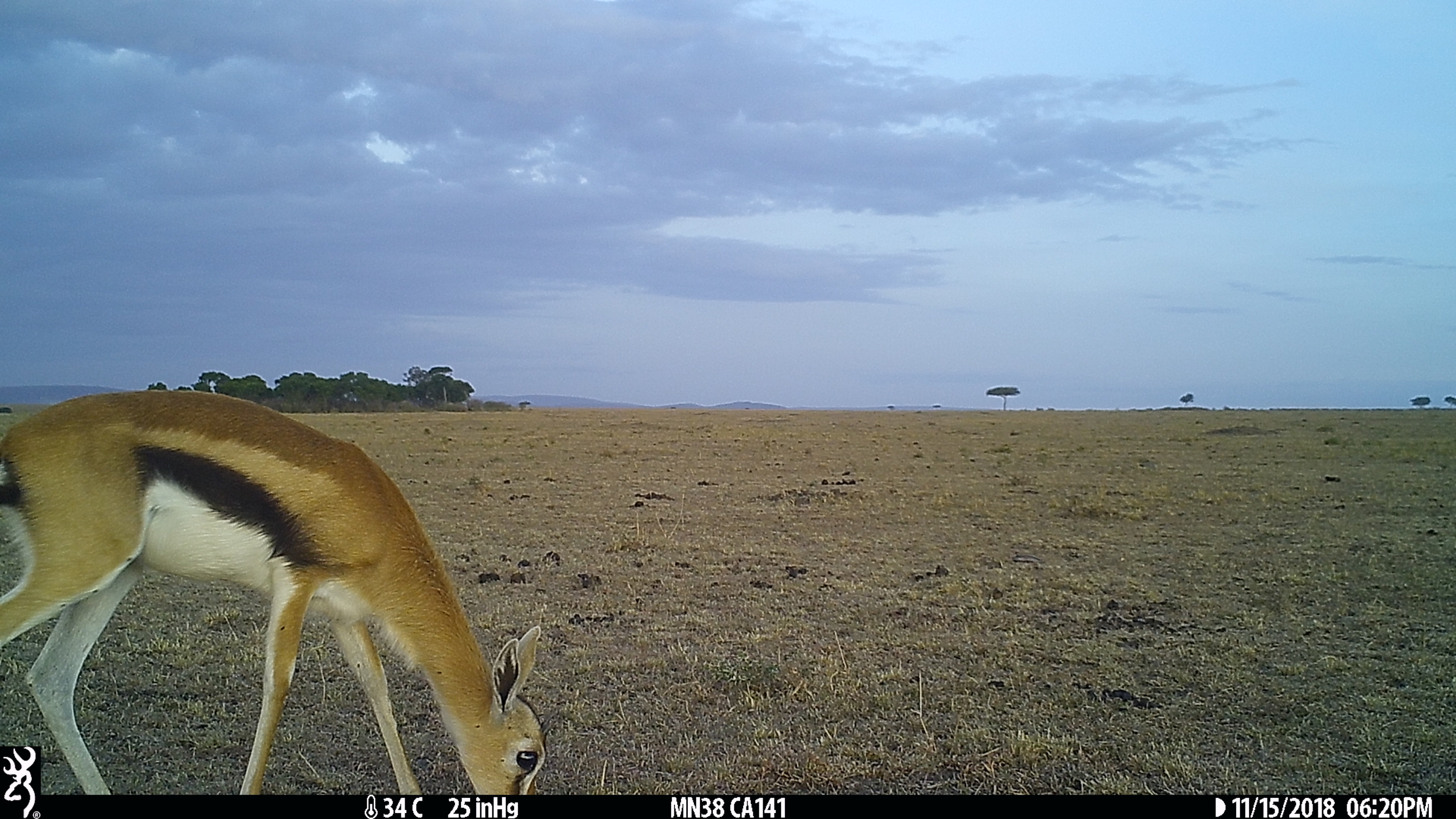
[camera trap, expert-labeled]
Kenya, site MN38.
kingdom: Animalia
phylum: Chordata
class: Mammalia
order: Artiodactyla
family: Bovidae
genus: Eudorcas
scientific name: Eudorcas thomsonii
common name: thomon's gazelle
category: gazelle thomsons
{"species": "gazelle thomsons (thomon's gazelle) (Eudorcas thomsonii)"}